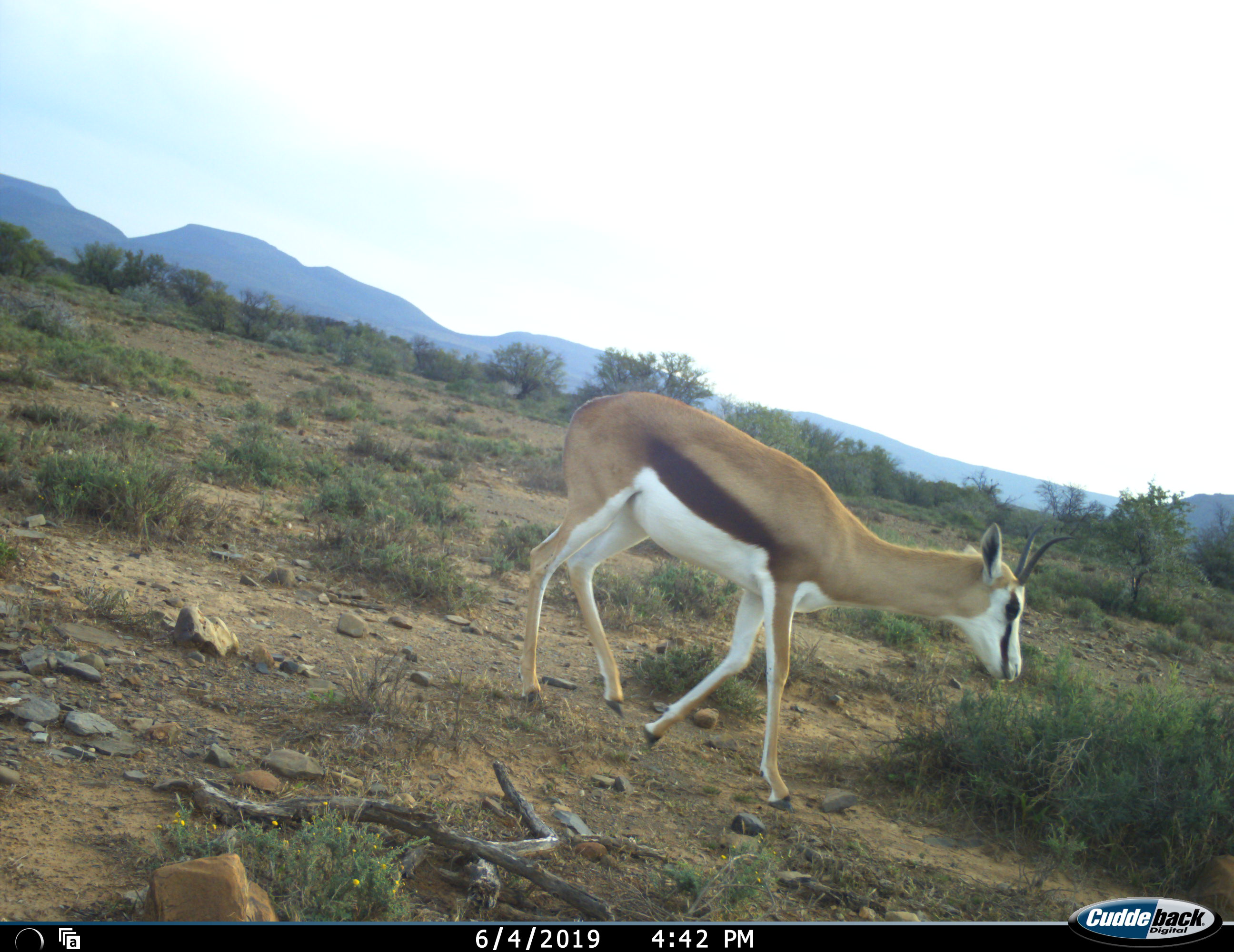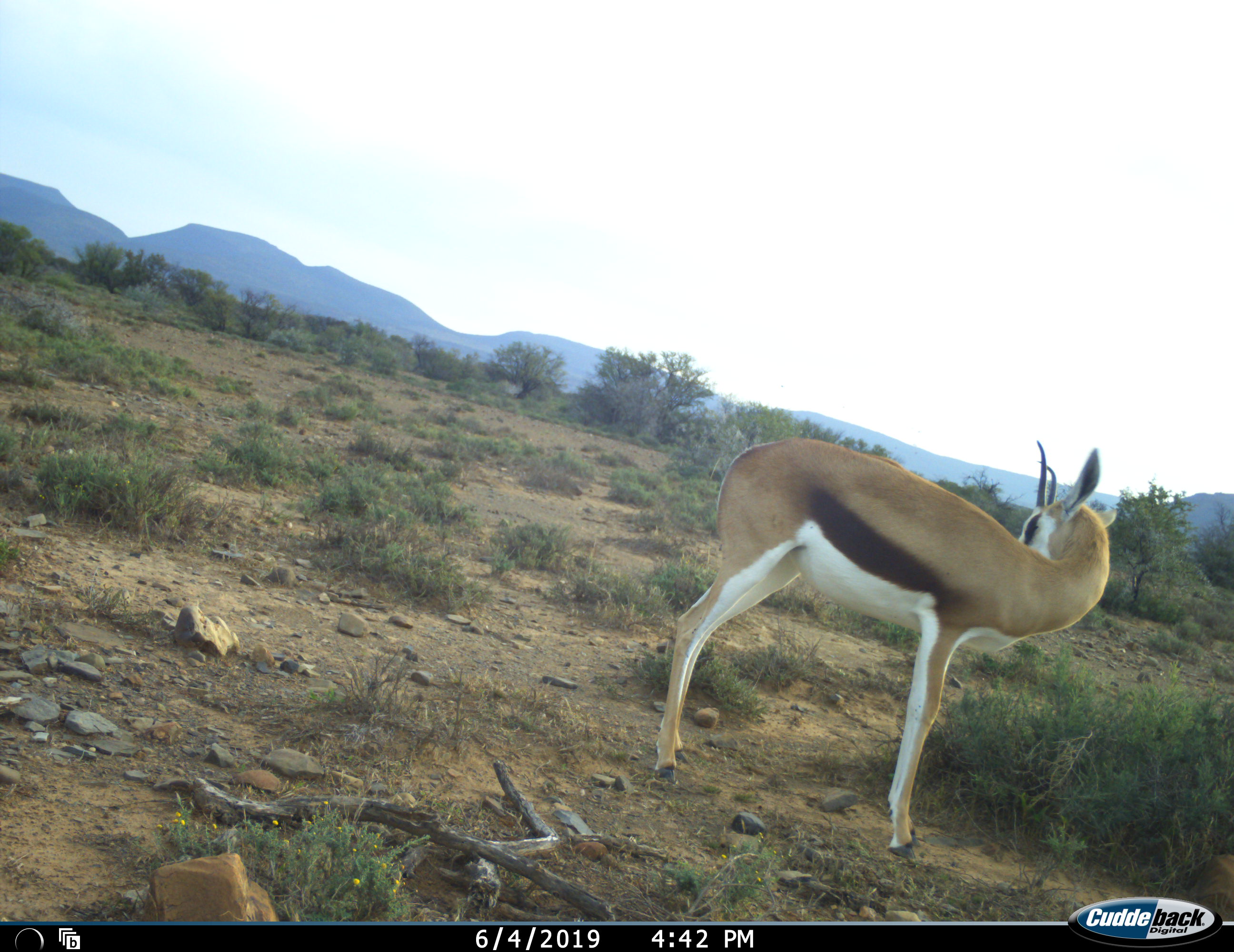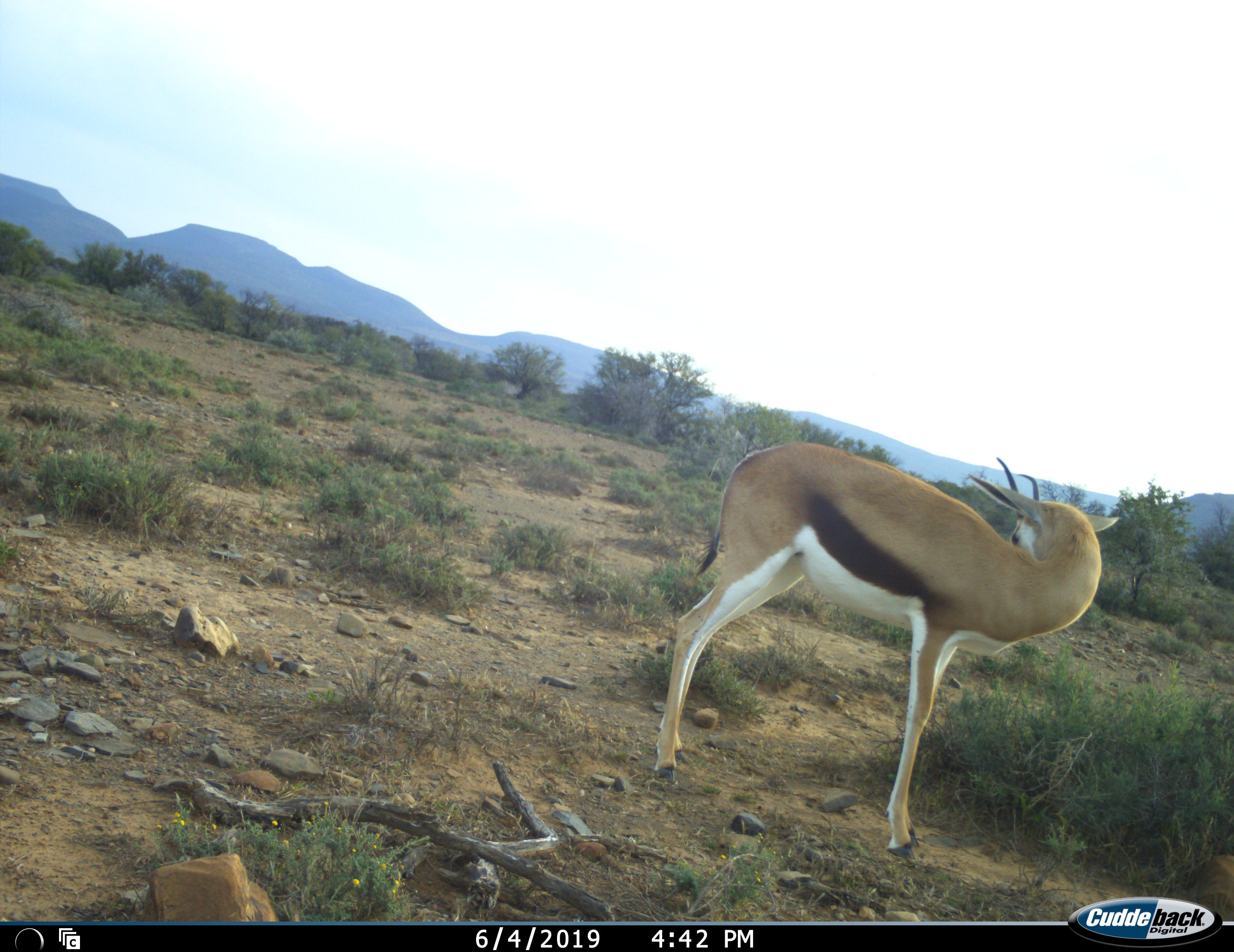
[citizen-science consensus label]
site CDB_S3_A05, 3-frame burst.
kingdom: Animalia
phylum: Chordata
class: Mammalia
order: Artiodactyla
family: Bovidae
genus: Antidorcas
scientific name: Antidorcas marsupialis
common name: springbok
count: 1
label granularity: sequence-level